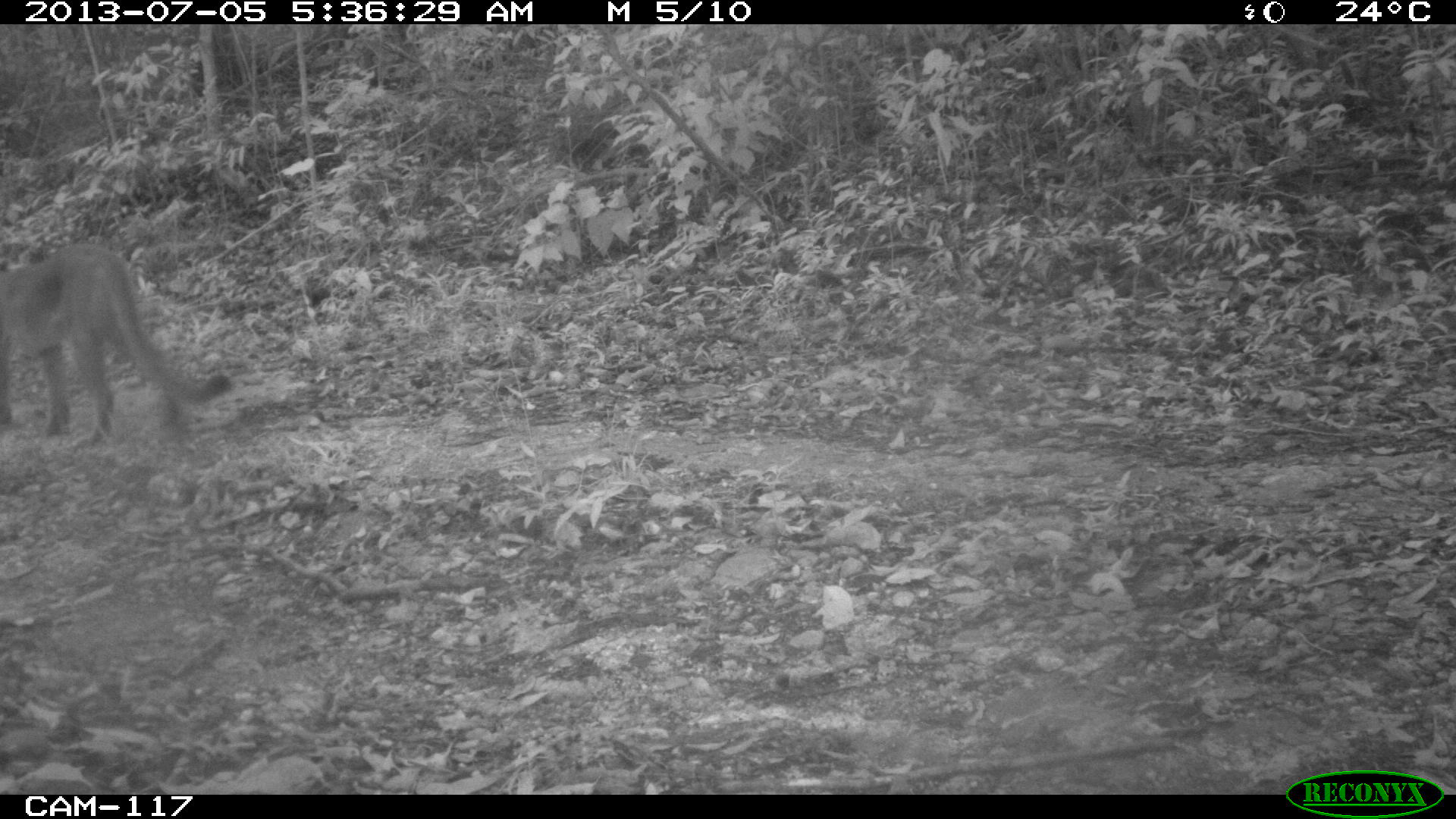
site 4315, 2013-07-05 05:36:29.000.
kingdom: Animalia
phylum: Chordata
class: Mammalia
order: Carnivora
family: Felidae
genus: Puma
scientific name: Puma concolor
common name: mountain lion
Puma concolor (mountain lion), count 1.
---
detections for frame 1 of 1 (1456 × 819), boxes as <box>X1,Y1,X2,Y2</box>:
puma concolor: <box>0,242,233,444</box>